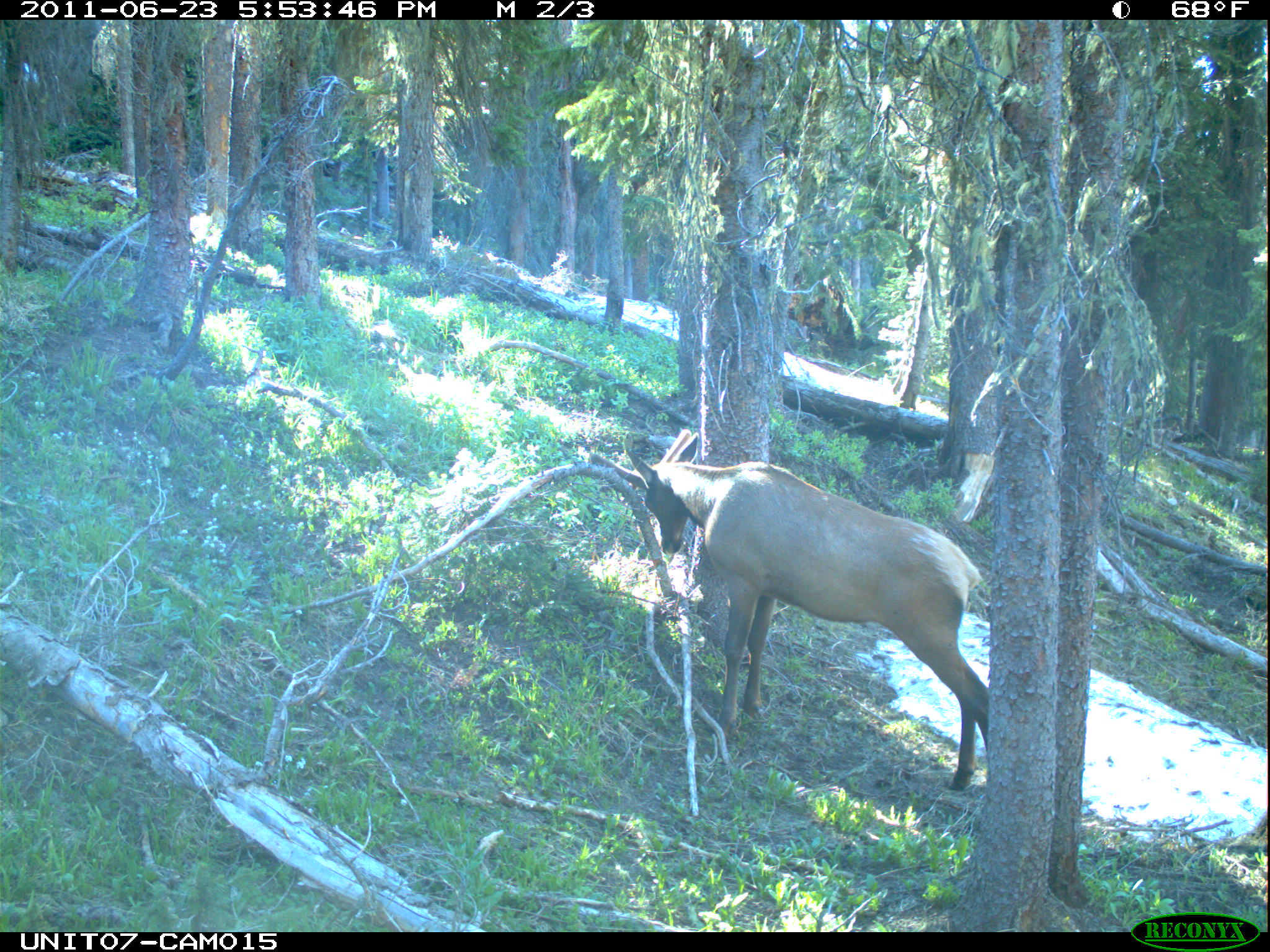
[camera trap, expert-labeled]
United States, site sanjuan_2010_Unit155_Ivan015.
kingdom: Animalia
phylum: Chordata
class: Mammalia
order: Artiodactyla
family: Cervidae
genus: Cervus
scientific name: Cervus elaphus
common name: red deer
Cervus elaphus (red deer).